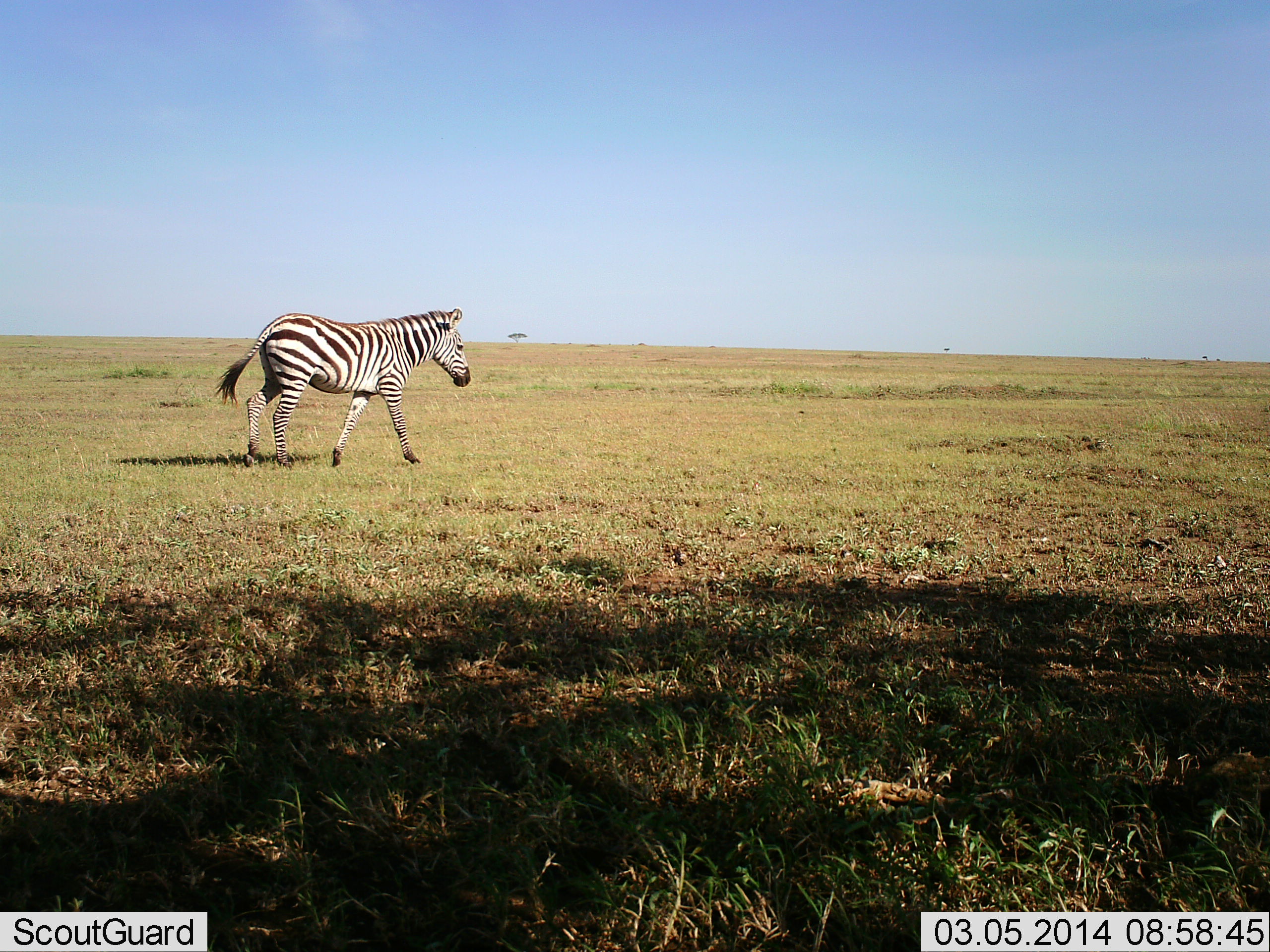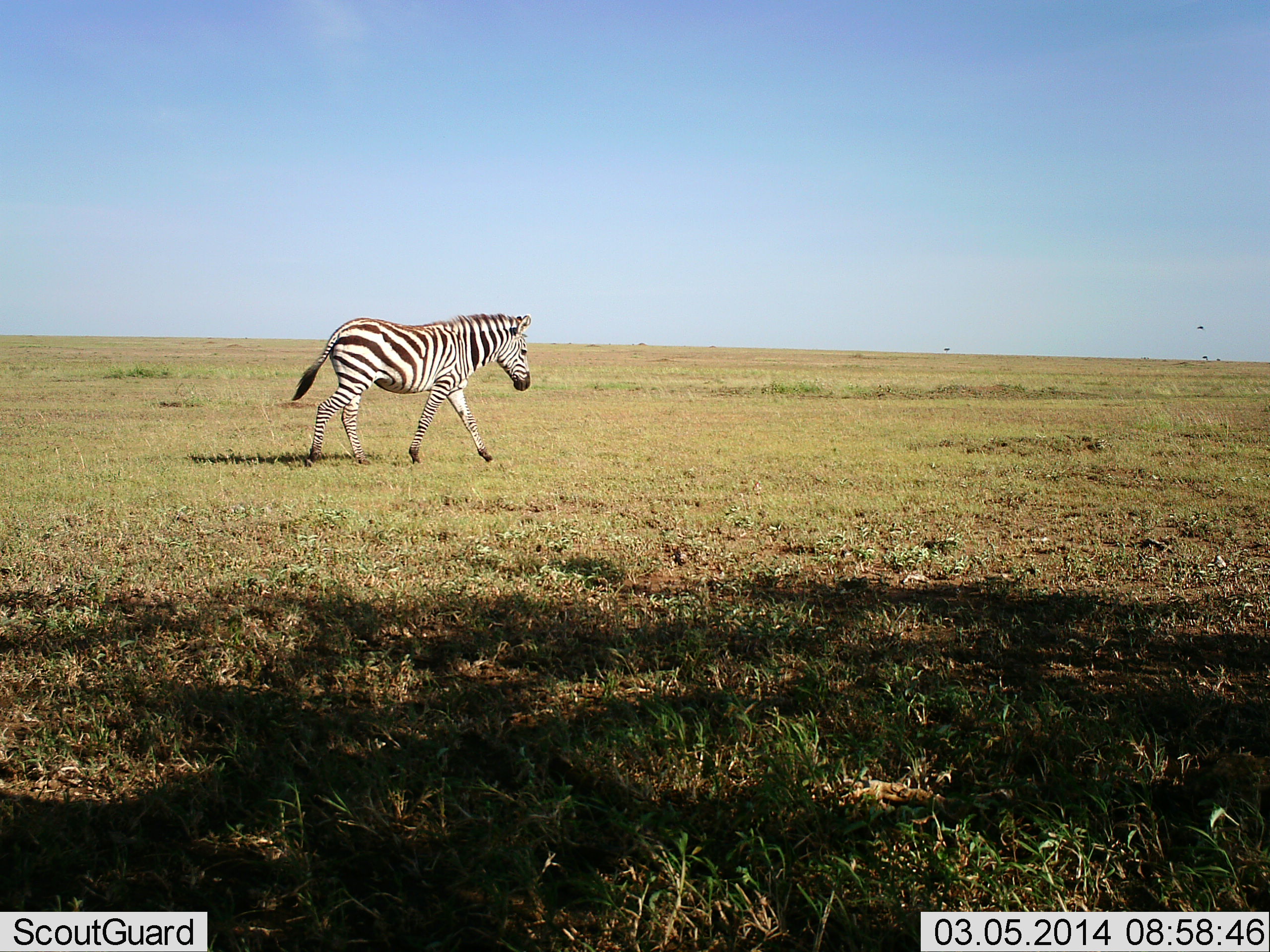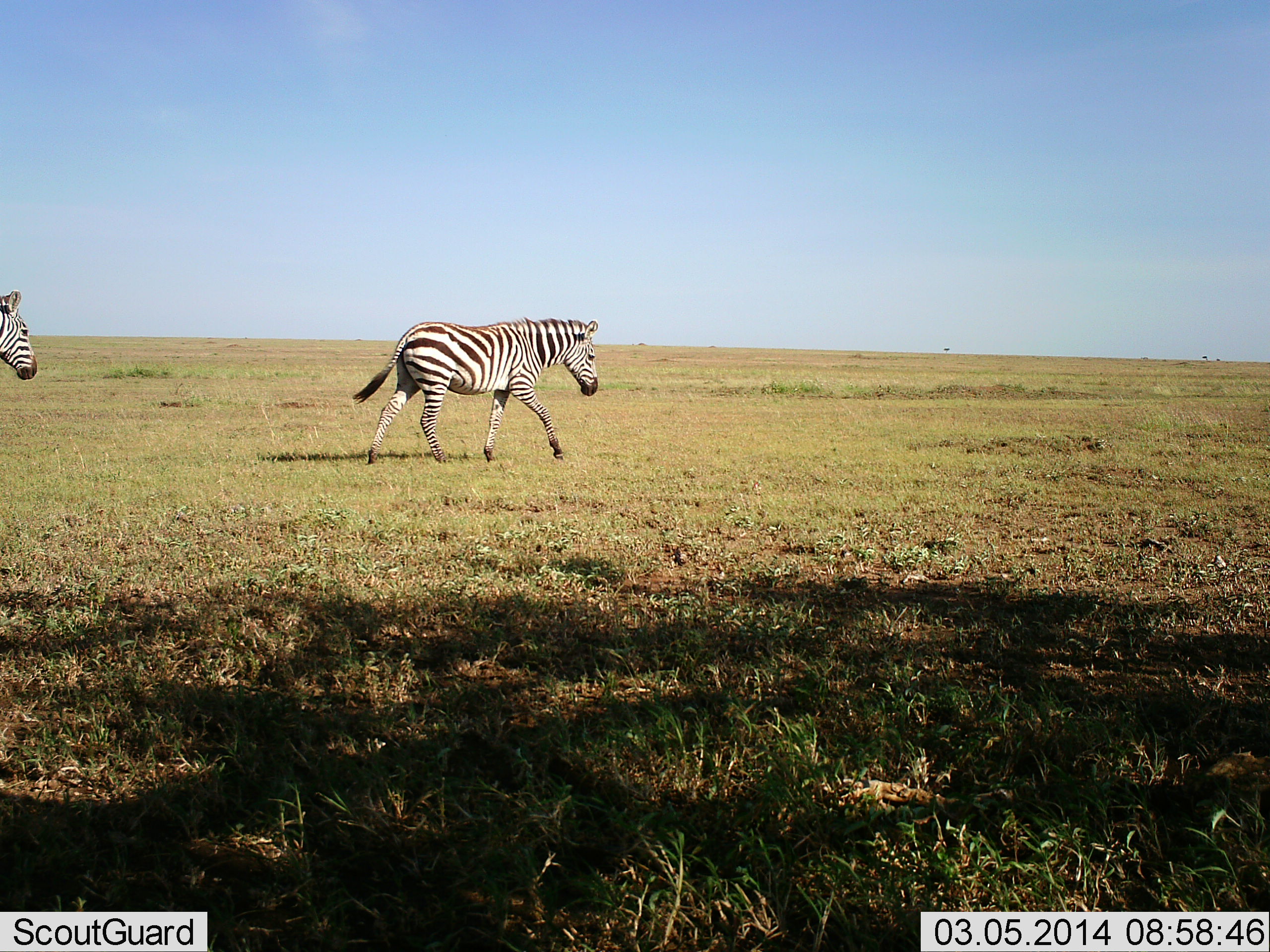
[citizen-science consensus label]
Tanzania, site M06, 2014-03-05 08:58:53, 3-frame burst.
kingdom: Animalia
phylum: Chordata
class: Mammalia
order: Perissodactyla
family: Equidae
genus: Equus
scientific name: Equus quagga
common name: plains zebra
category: zebra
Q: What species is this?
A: Zebra (plains zebra) (Equus quagga).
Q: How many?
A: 2.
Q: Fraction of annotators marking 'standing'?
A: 0%.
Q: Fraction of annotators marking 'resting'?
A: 0%.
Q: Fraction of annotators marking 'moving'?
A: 100%.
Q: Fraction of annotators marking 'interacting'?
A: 0%.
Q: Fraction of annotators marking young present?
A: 0%.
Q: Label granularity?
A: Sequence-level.